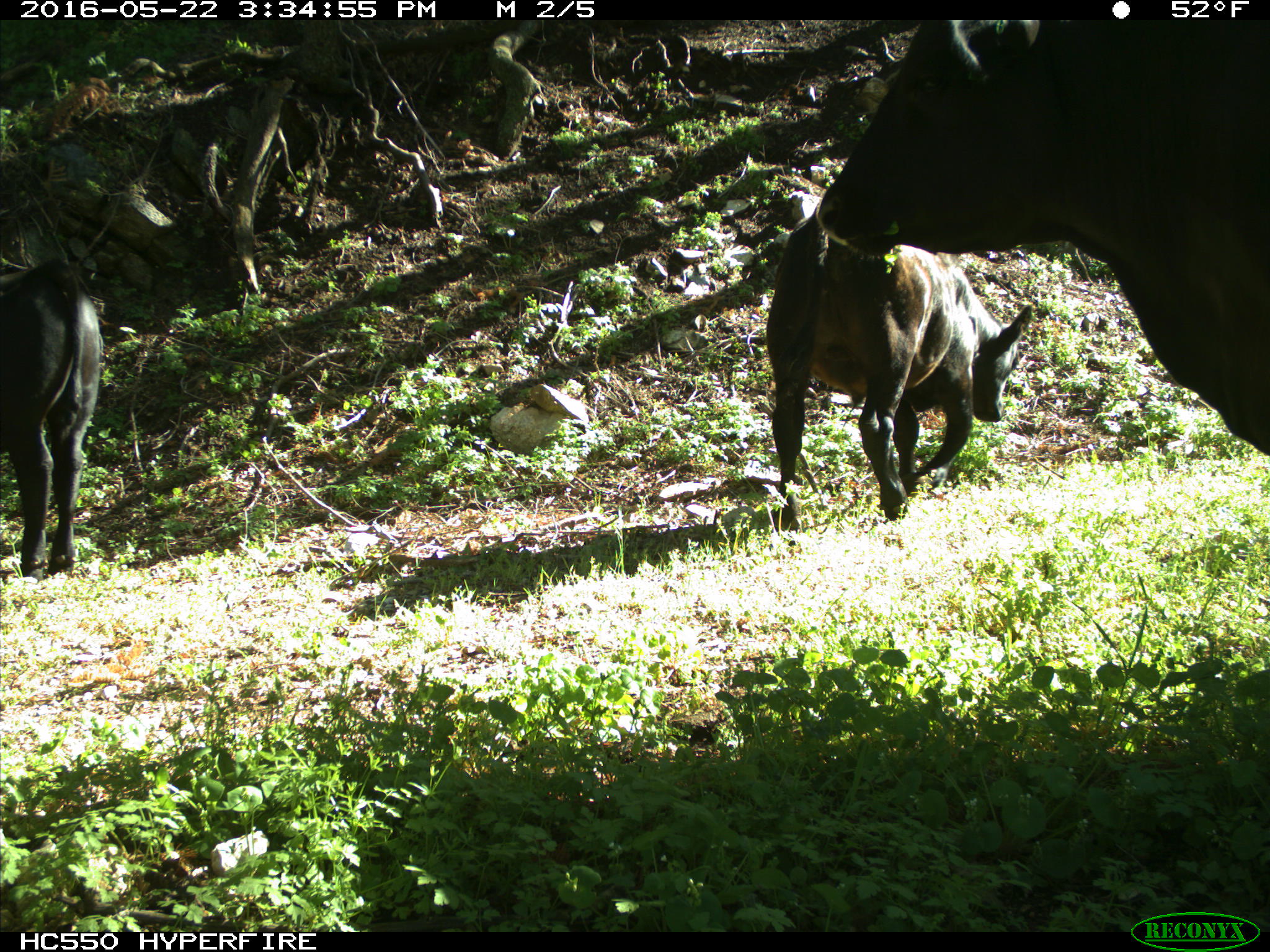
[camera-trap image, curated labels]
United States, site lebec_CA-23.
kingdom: Animalia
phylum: Chordata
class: Mammalia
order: Artiodactyla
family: Bovidae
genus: Bos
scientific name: Bos taurus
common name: domestic cow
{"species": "Bos taurus (domestic cow)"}